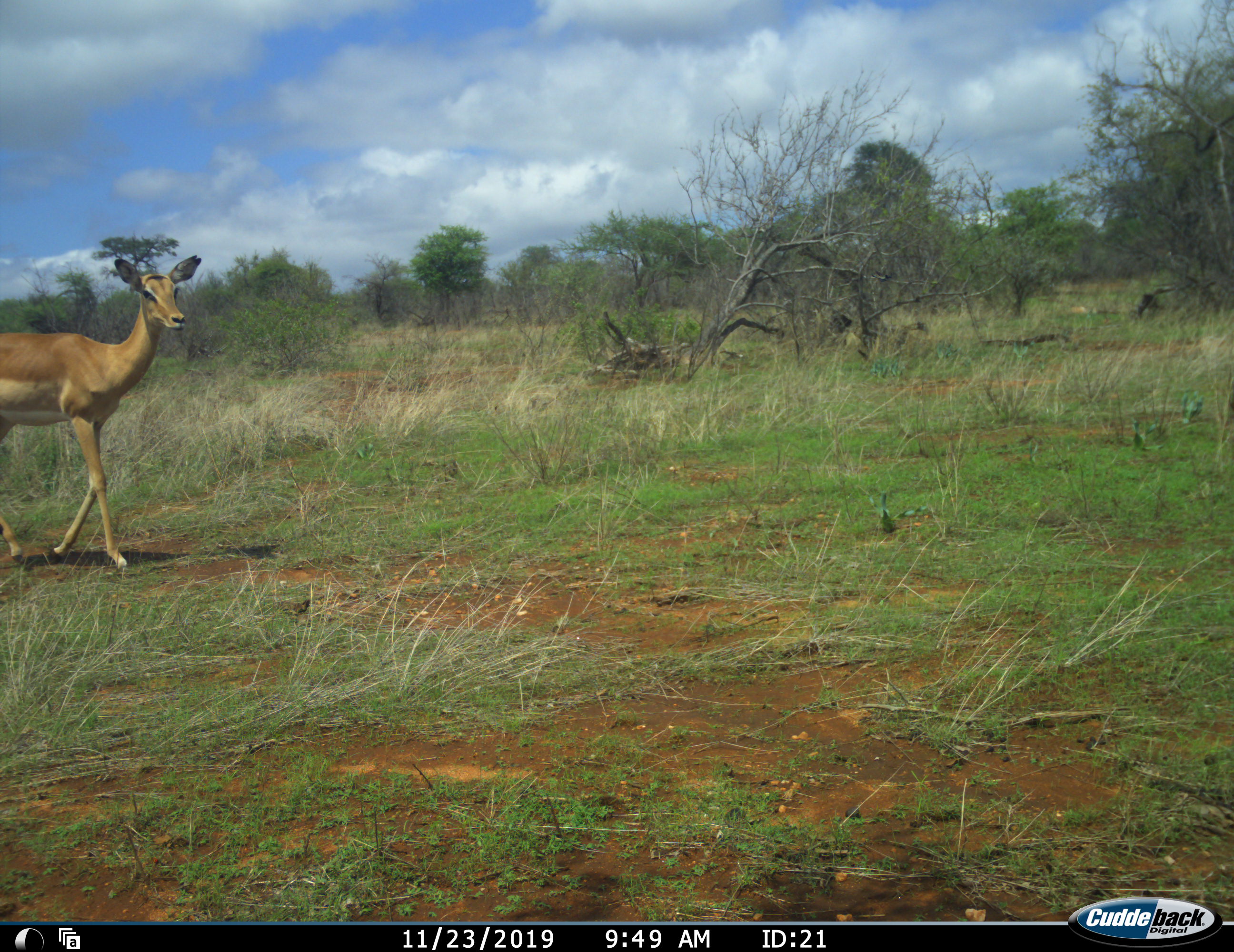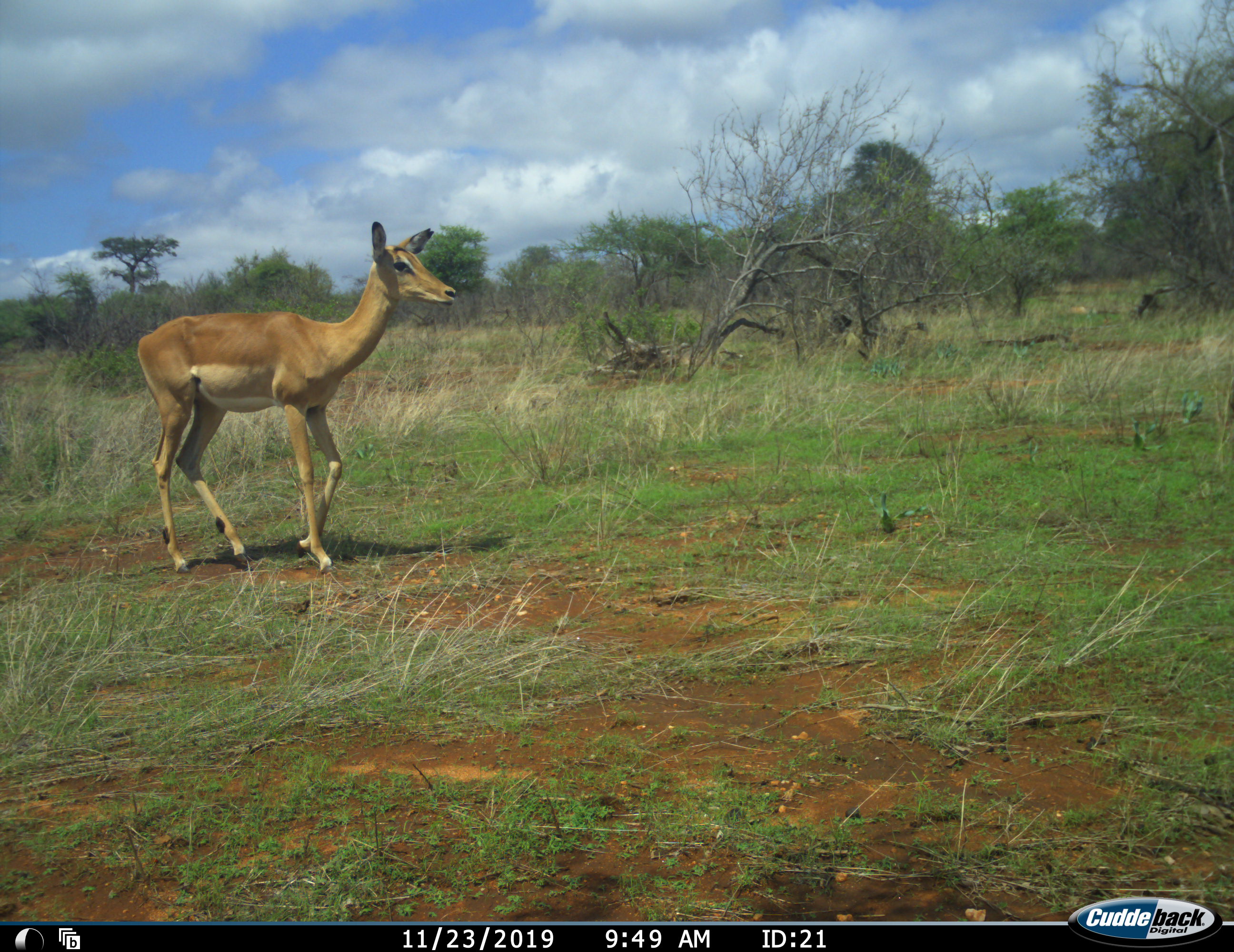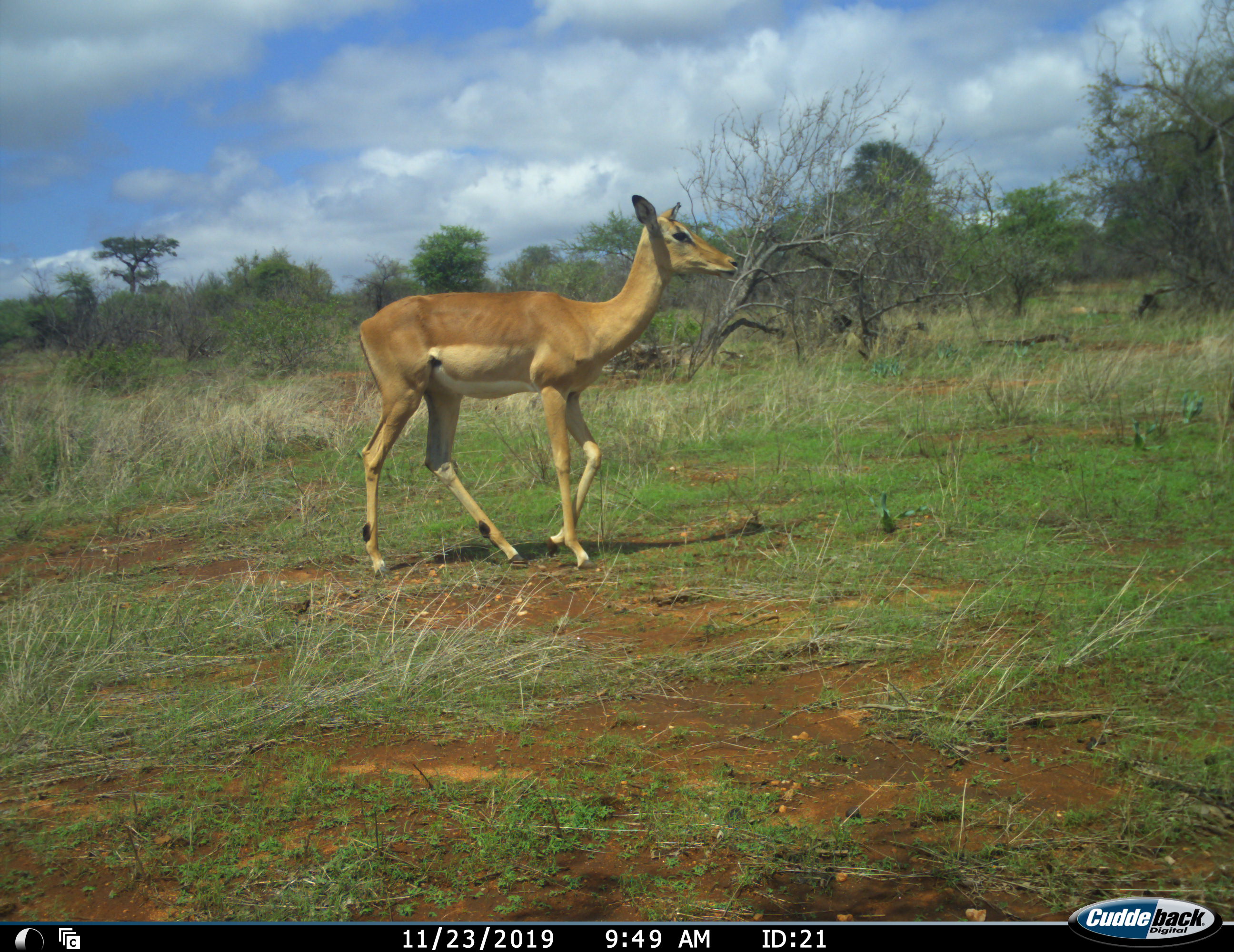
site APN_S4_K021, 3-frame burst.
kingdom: Animalia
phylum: Chordata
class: Mammalia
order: Artiodactyla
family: Bovidae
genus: Aepyceros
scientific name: Aepyceros melampus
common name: impala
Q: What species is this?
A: Impala (Aepyceros melampus).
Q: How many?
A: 1.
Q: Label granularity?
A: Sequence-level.